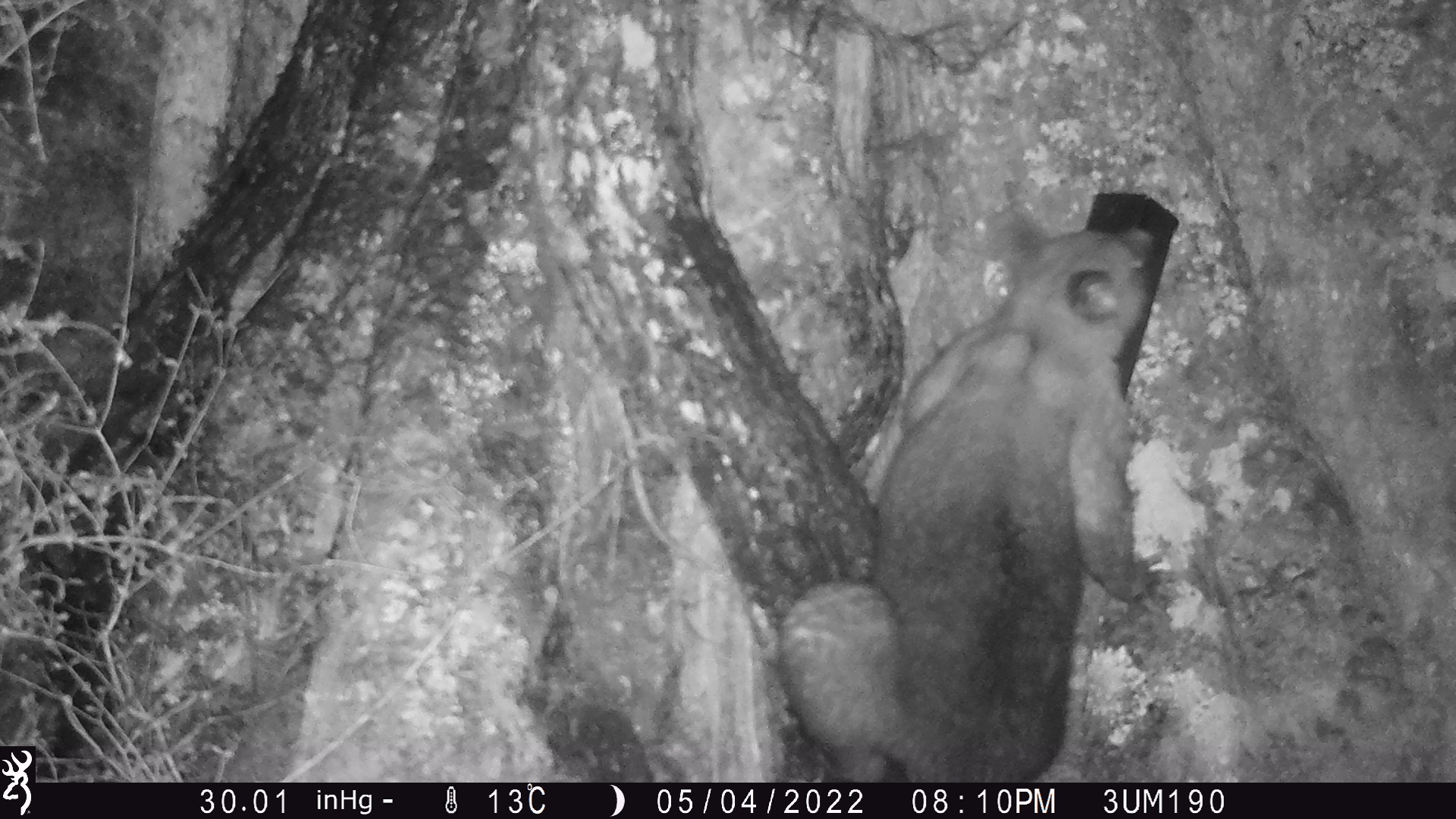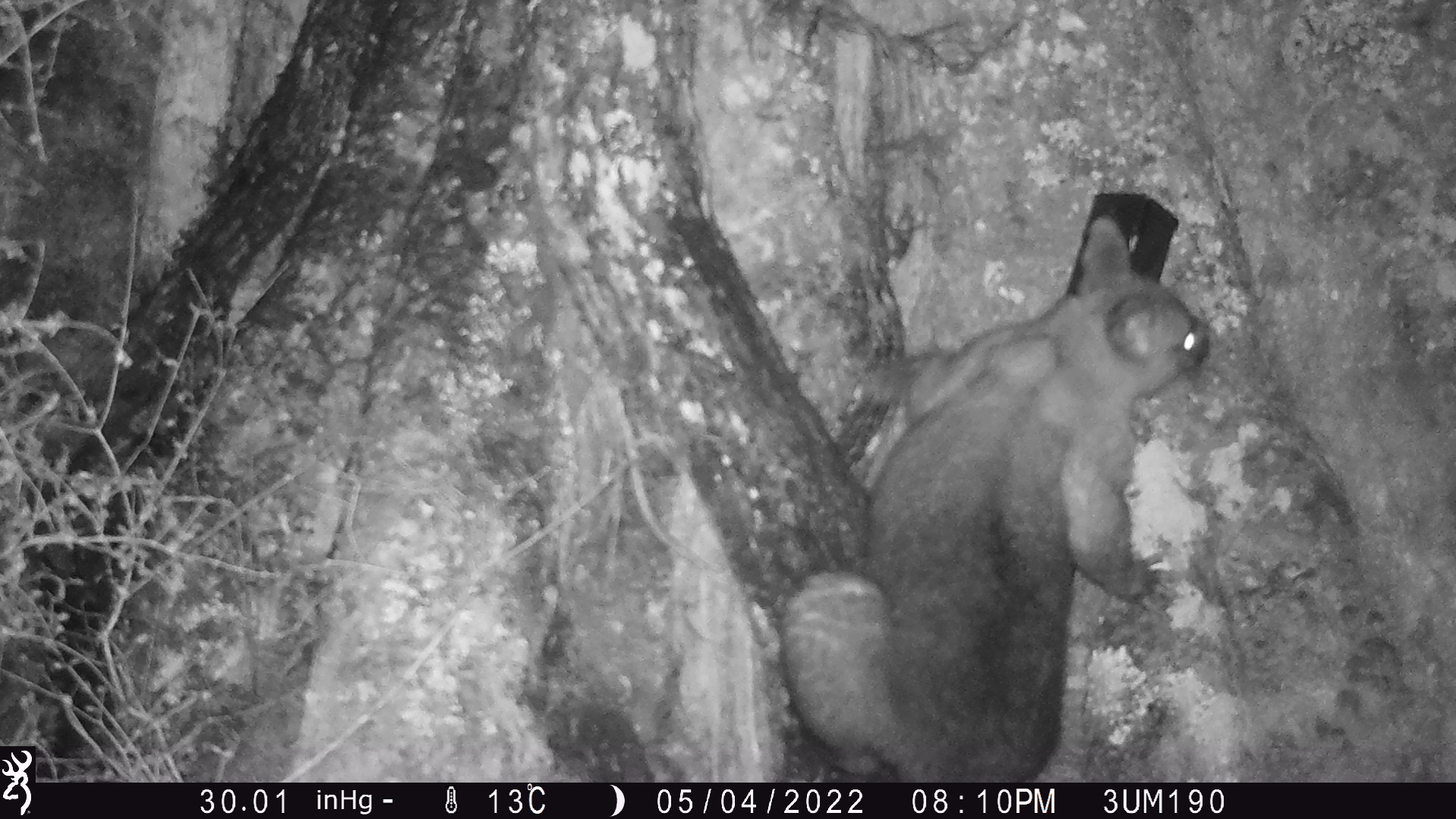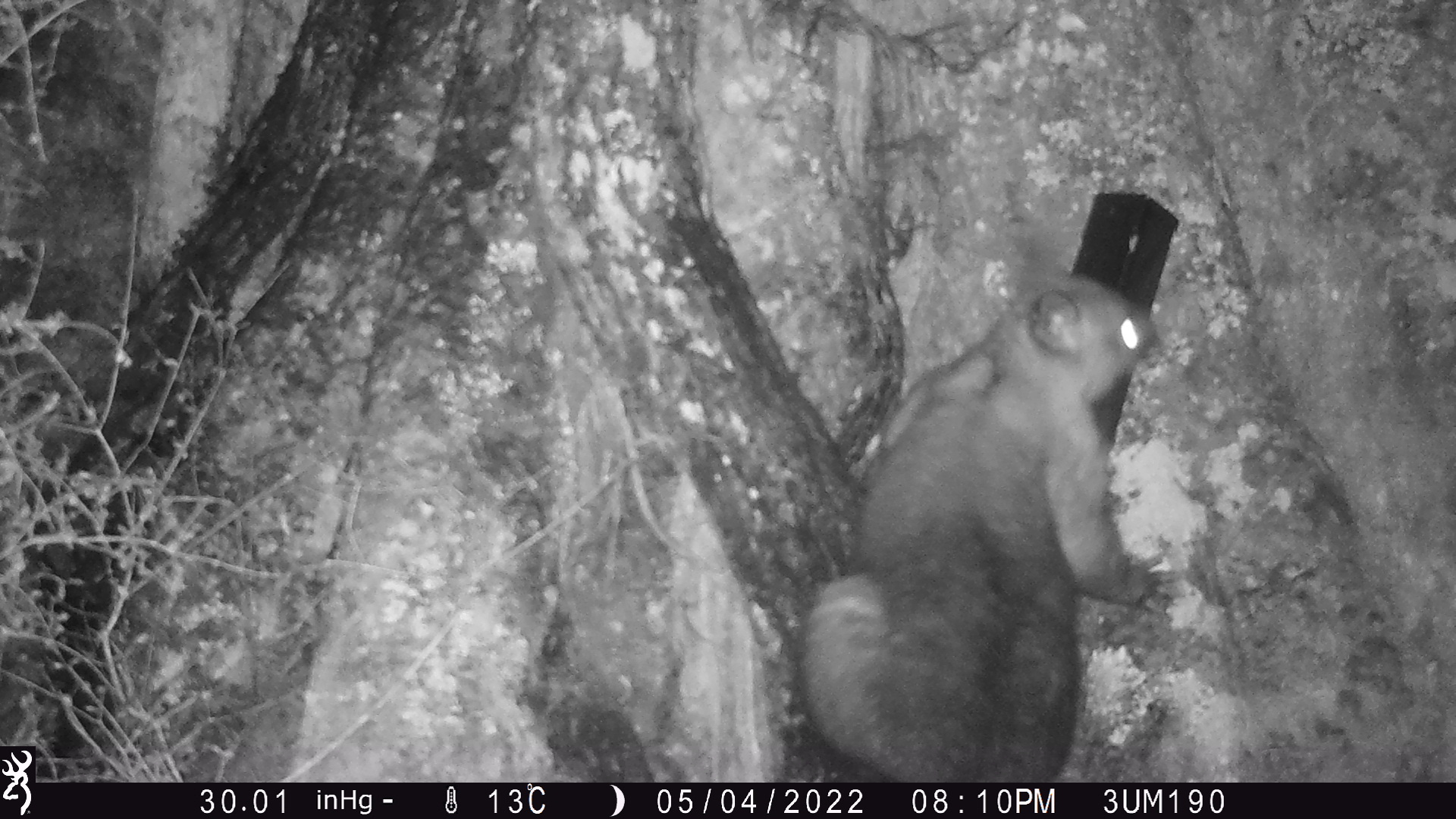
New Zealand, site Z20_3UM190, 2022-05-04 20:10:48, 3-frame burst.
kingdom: Animalia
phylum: Chordata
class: Mammalia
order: Diprotodontia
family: Phalangeridae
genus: Trichosurus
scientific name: Trichosurus vulpecula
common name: common brushtail possum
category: possum